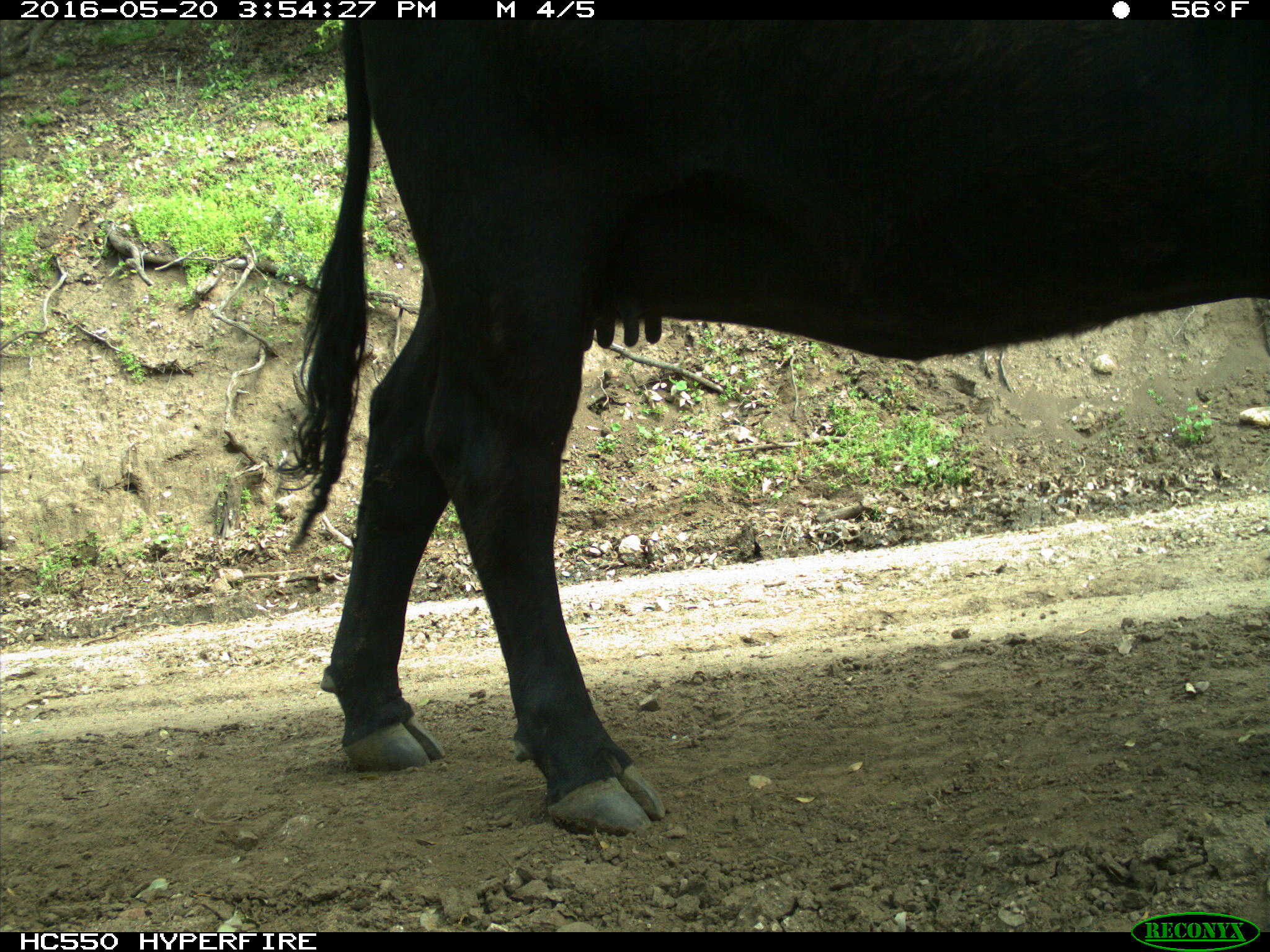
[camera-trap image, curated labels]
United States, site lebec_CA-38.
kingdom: Animalia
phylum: Chordata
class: Mammalia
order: Artiodactyla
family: Bovidae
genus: Bos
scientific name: Bos taurus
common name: domestic cow